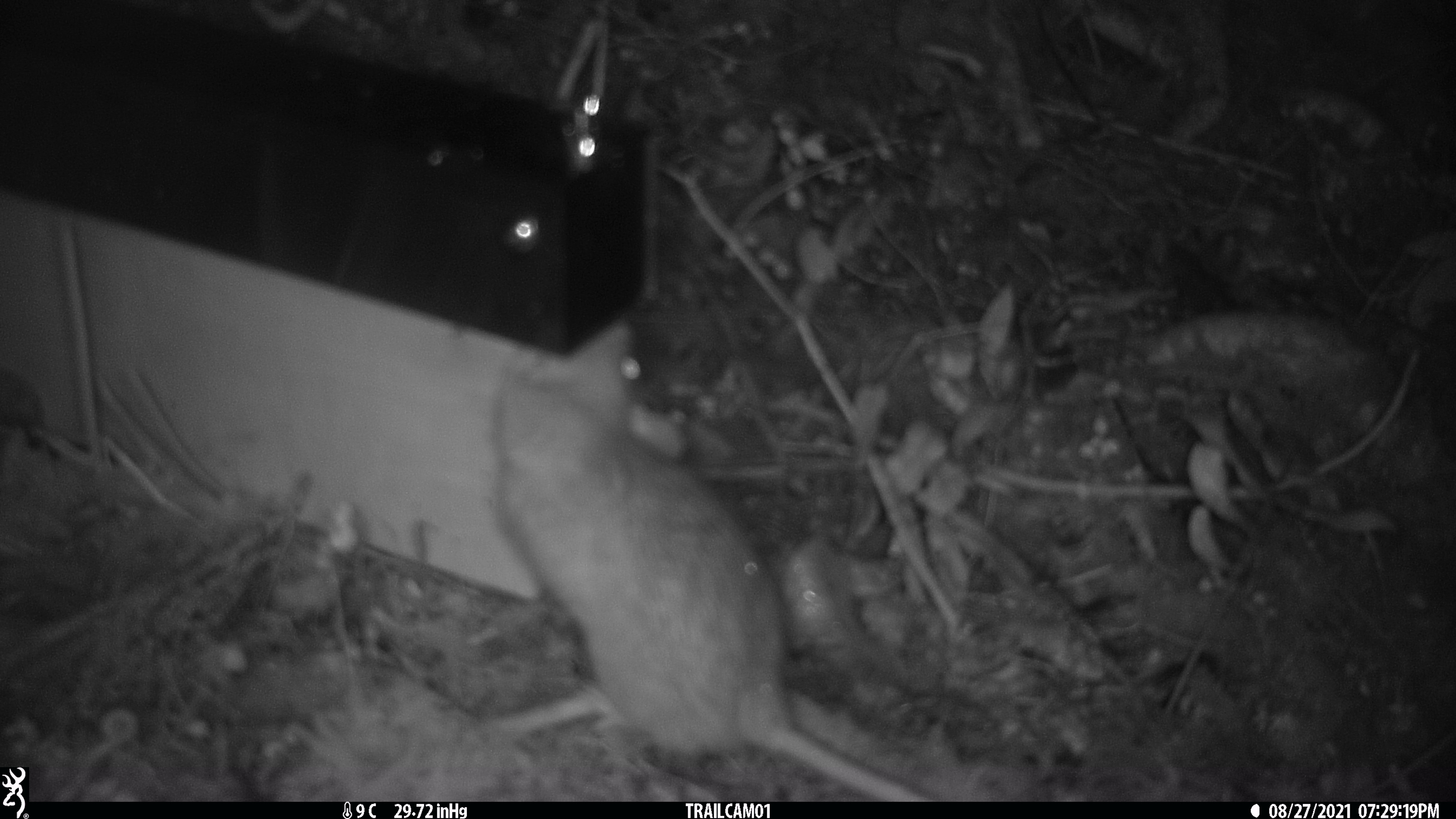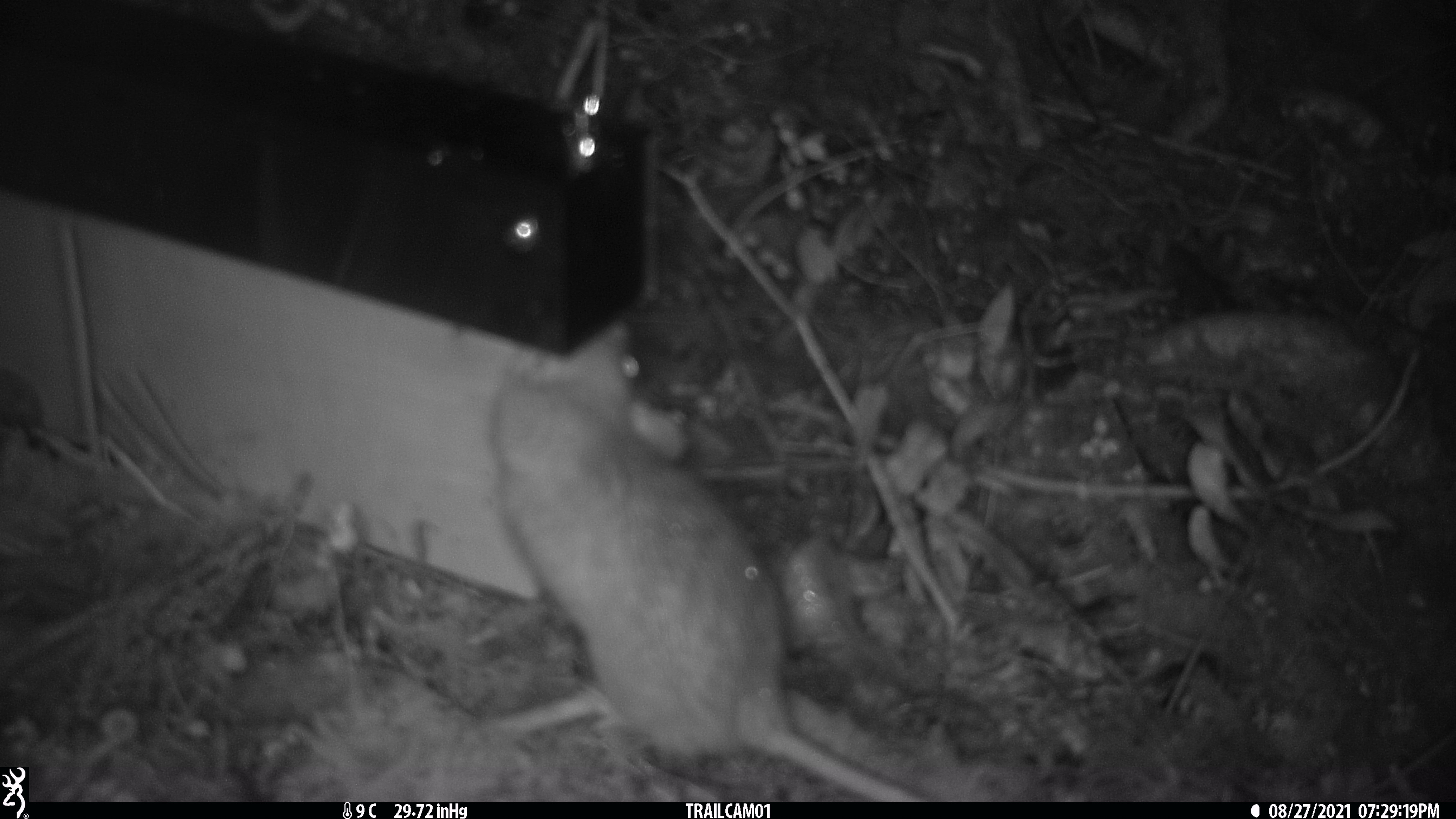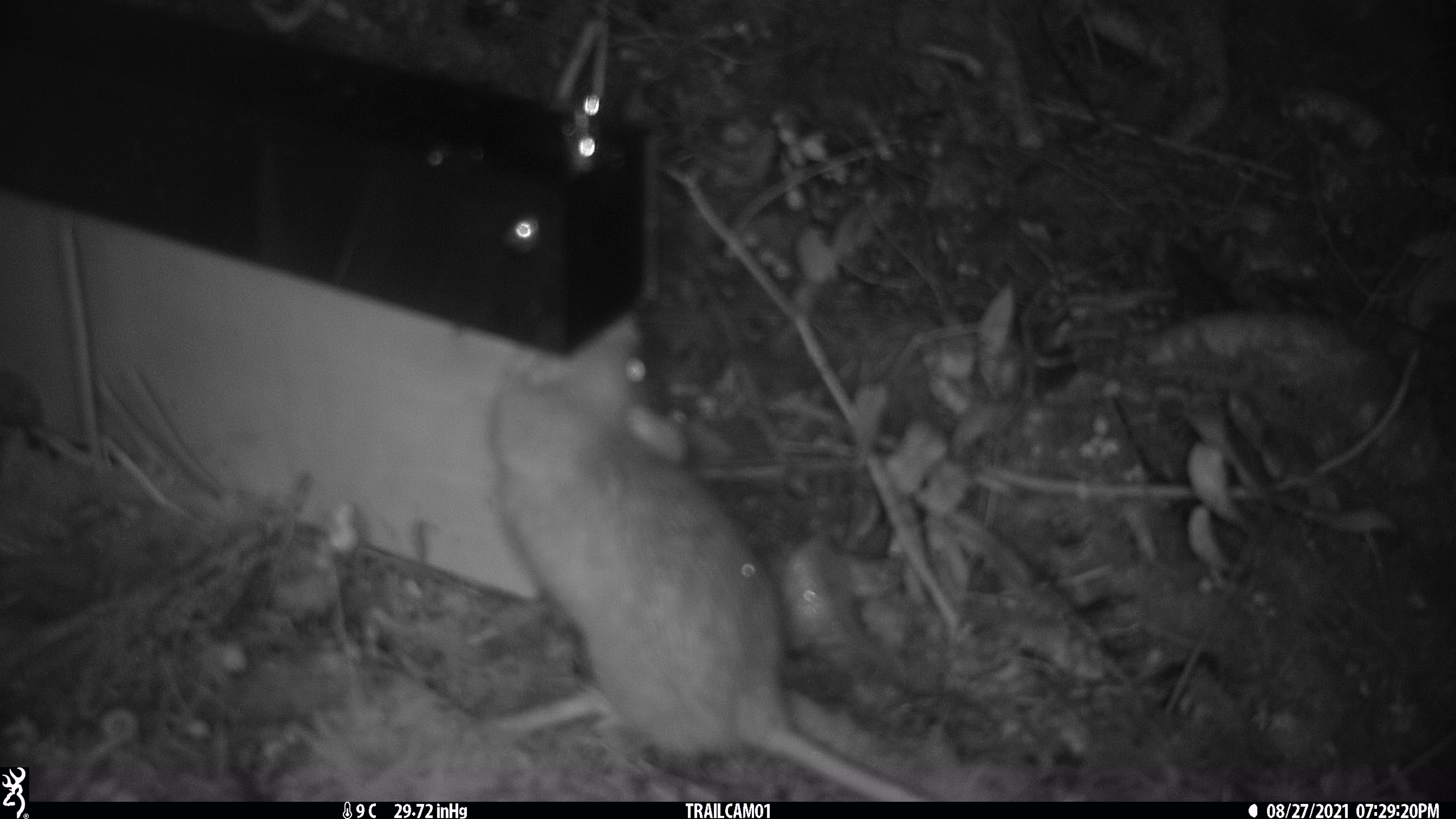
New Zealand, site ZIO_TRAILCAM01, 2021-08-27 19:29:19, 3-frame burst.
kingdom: Animalia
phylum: Chordata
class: Mammalia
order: Rodentia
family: Muridae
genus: Rattus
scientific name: Rattus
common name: rat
Rat (Rattus).